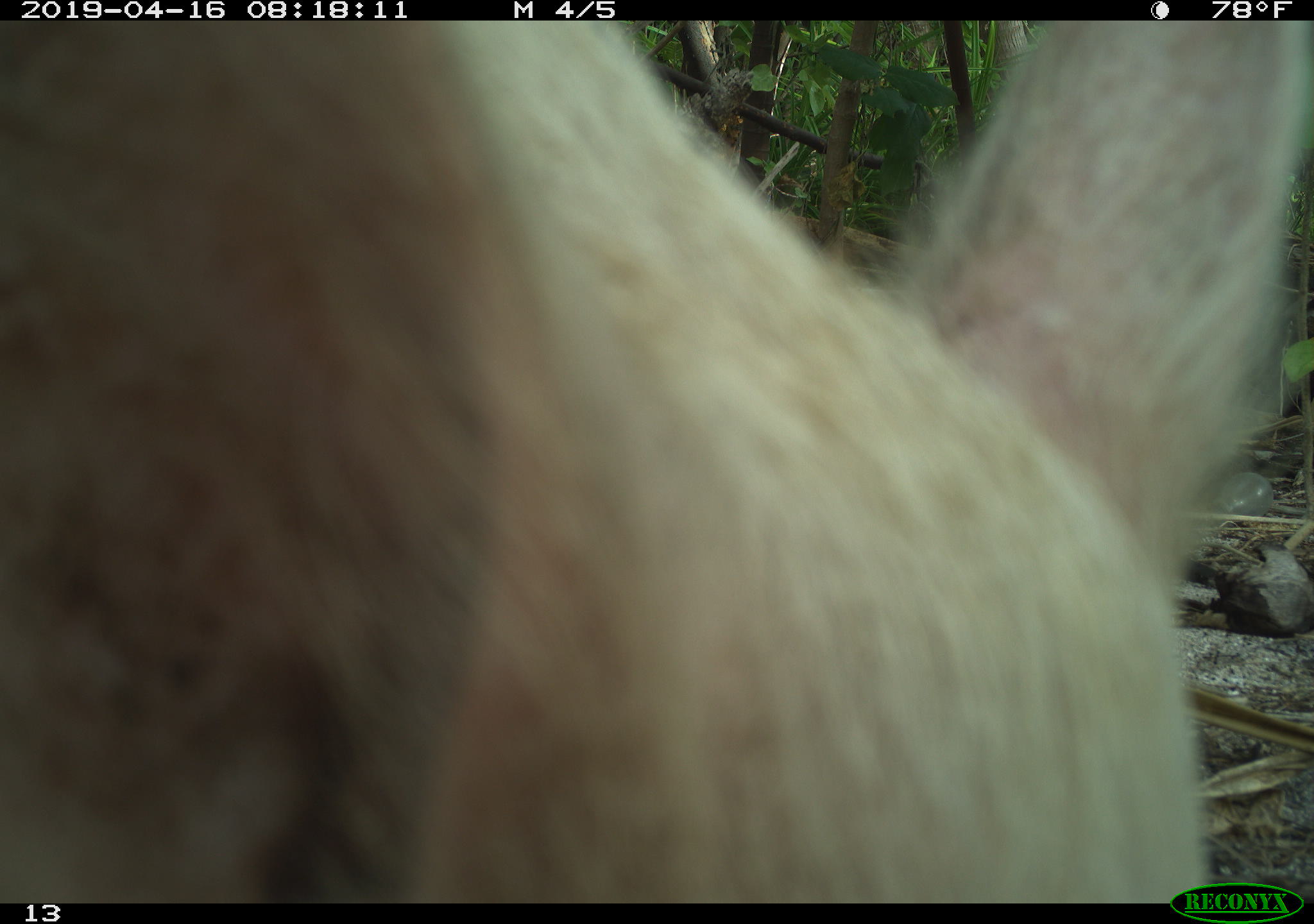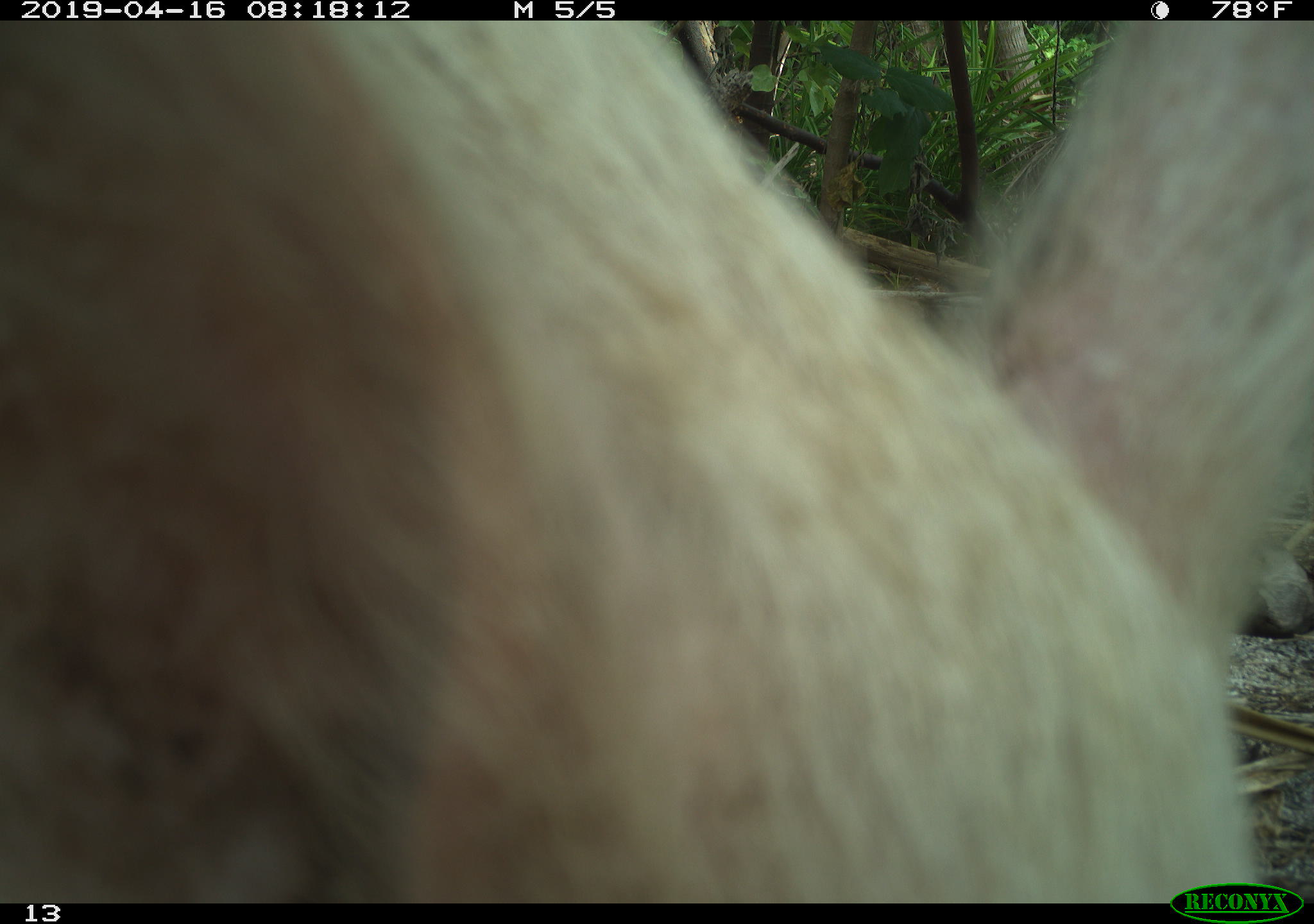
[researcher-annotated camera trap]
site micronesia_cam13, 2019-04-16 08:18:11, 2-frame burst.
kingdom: Animalia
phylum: Chordata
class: Mammalia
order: Artiodactyla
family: Suidae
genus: Sus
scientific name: Sus scrofa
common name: pig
Pig (Sus scrofa).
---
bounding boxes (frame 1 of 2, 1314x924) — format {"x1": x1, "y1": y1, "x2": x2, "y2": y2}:
pig: {"x1": 4, "y1": 13, "x2": 1314, "y2": 878}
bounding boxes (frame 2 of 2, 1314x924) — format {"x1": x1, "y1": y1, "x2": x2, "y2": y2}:
pig: {"x1": 0, "y1": 23, "x2": 1312, "y2": 878}